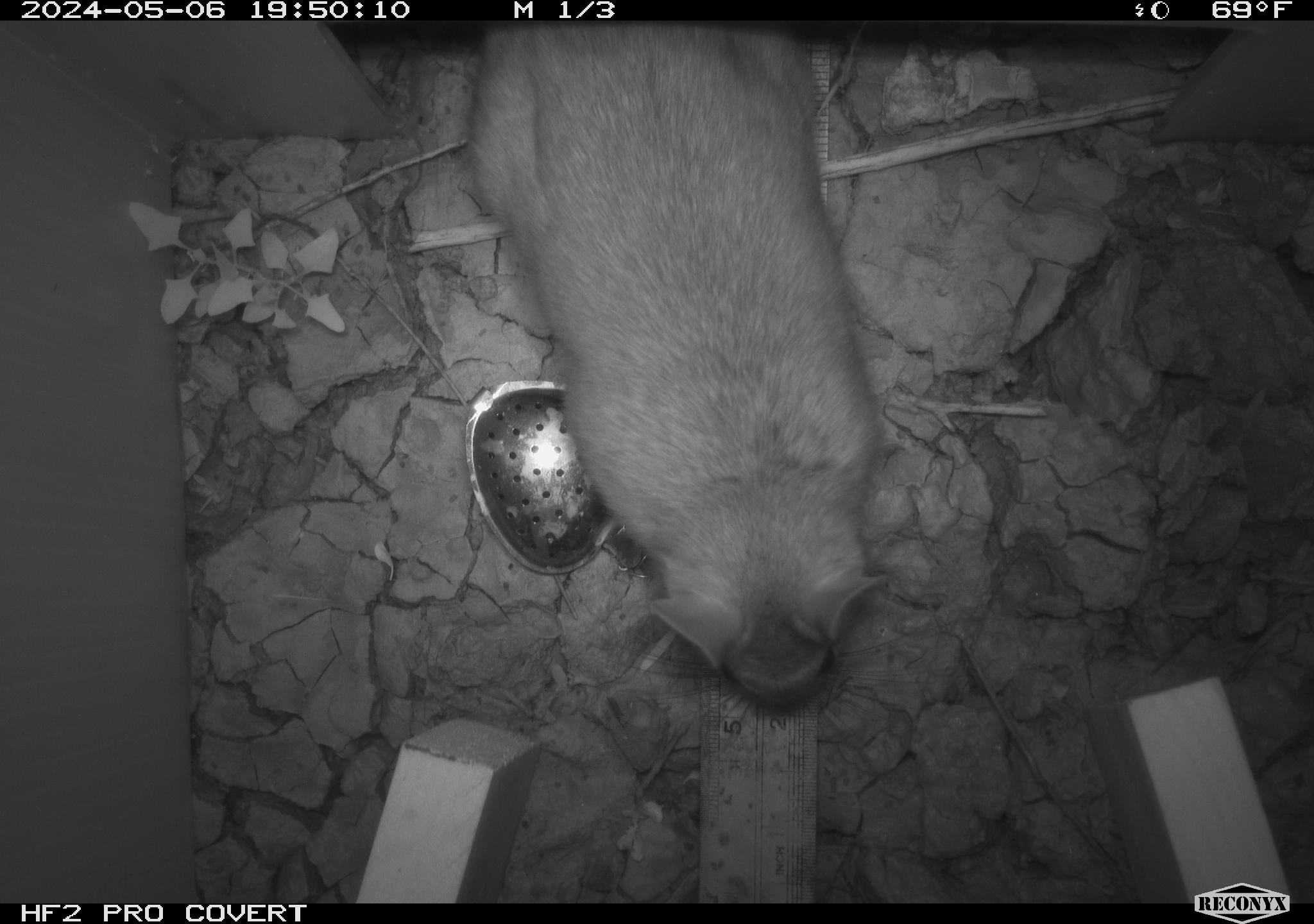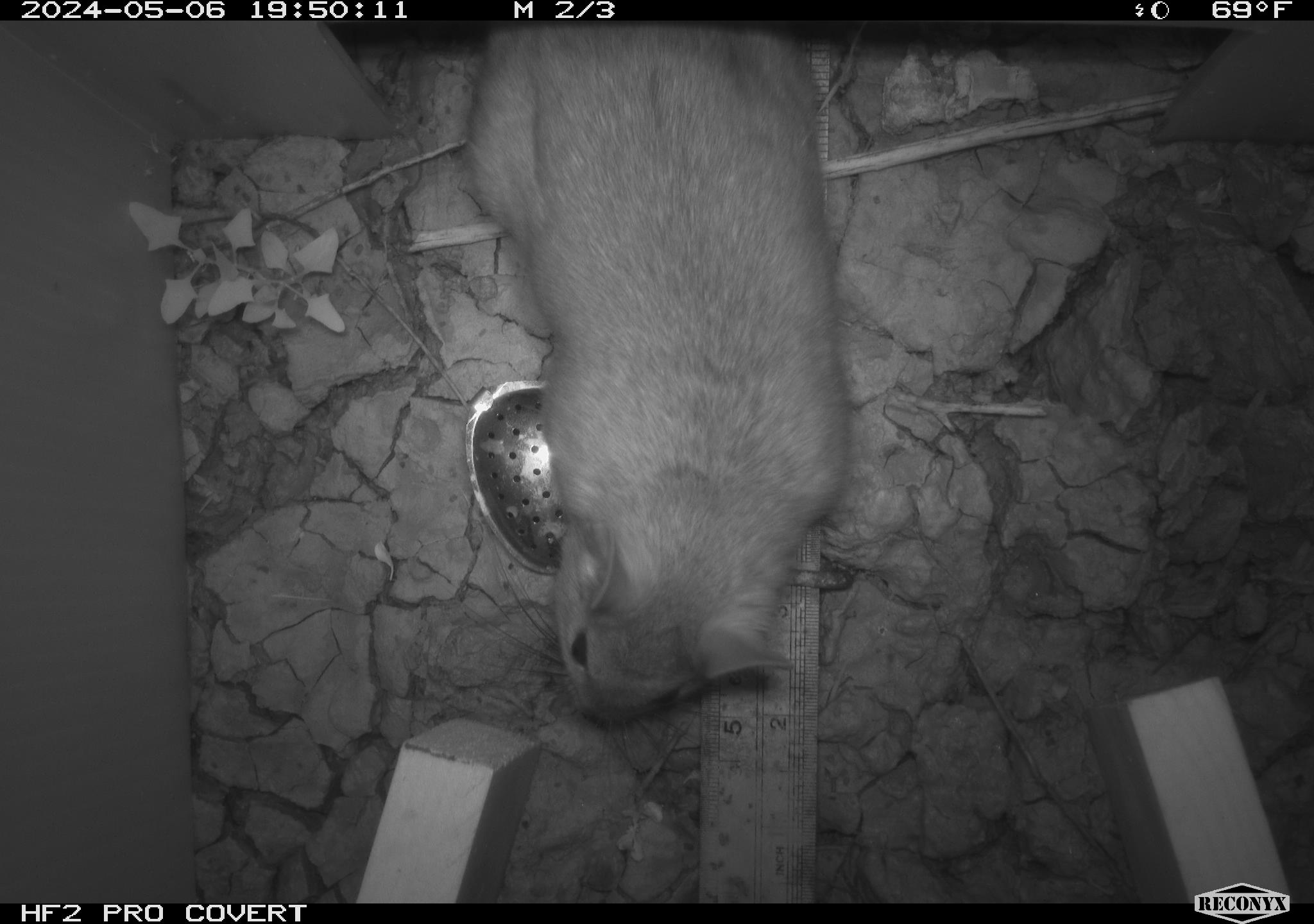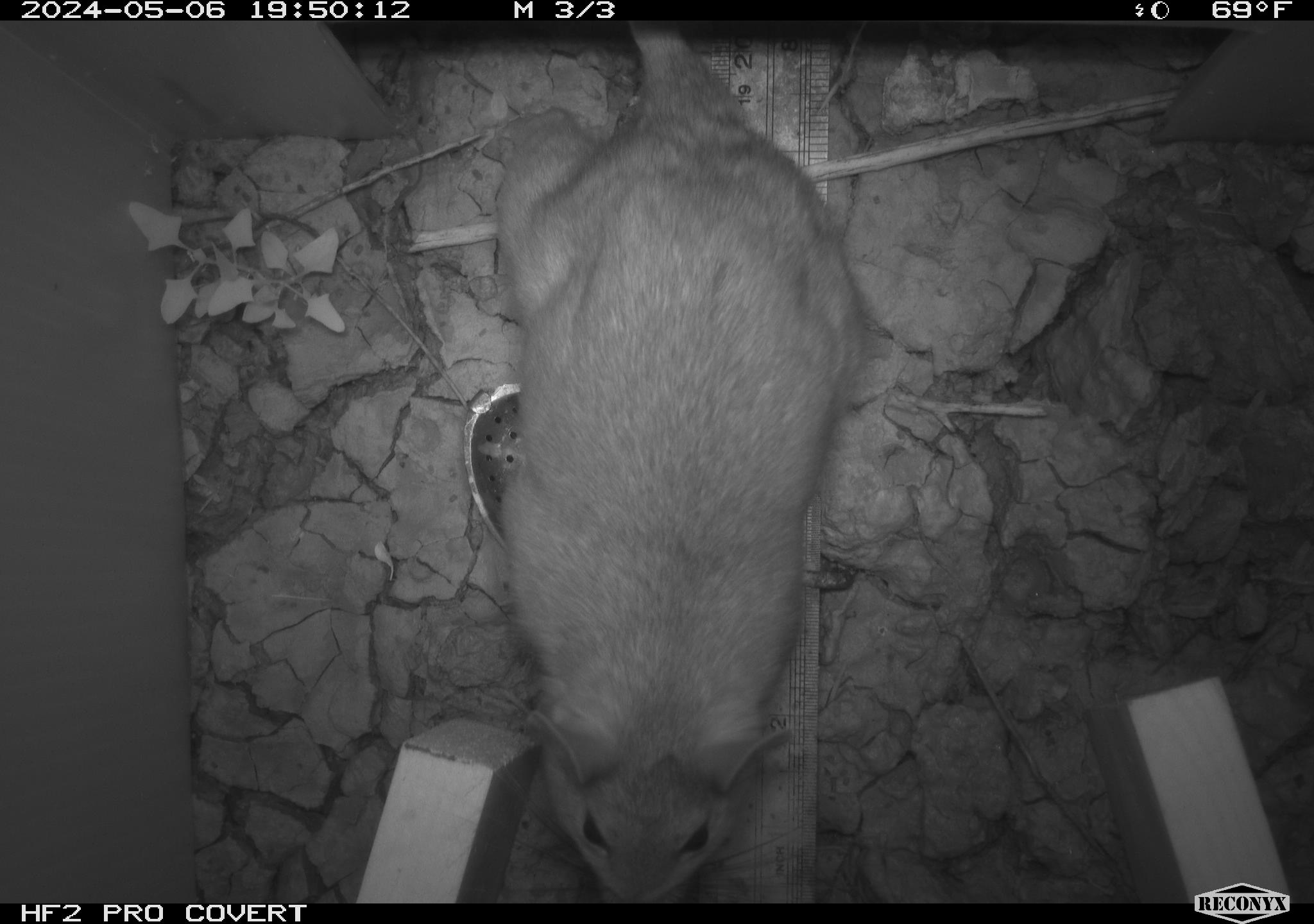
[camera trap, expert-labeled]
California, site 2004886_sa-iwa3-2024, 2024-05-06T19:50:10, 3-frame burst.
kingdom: Animalia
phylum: Chordata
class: Mammalia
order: Rodentia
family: Cricetidae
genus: Neotoma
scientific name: Neotoma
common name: pack rat or woodrat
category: neotoma species